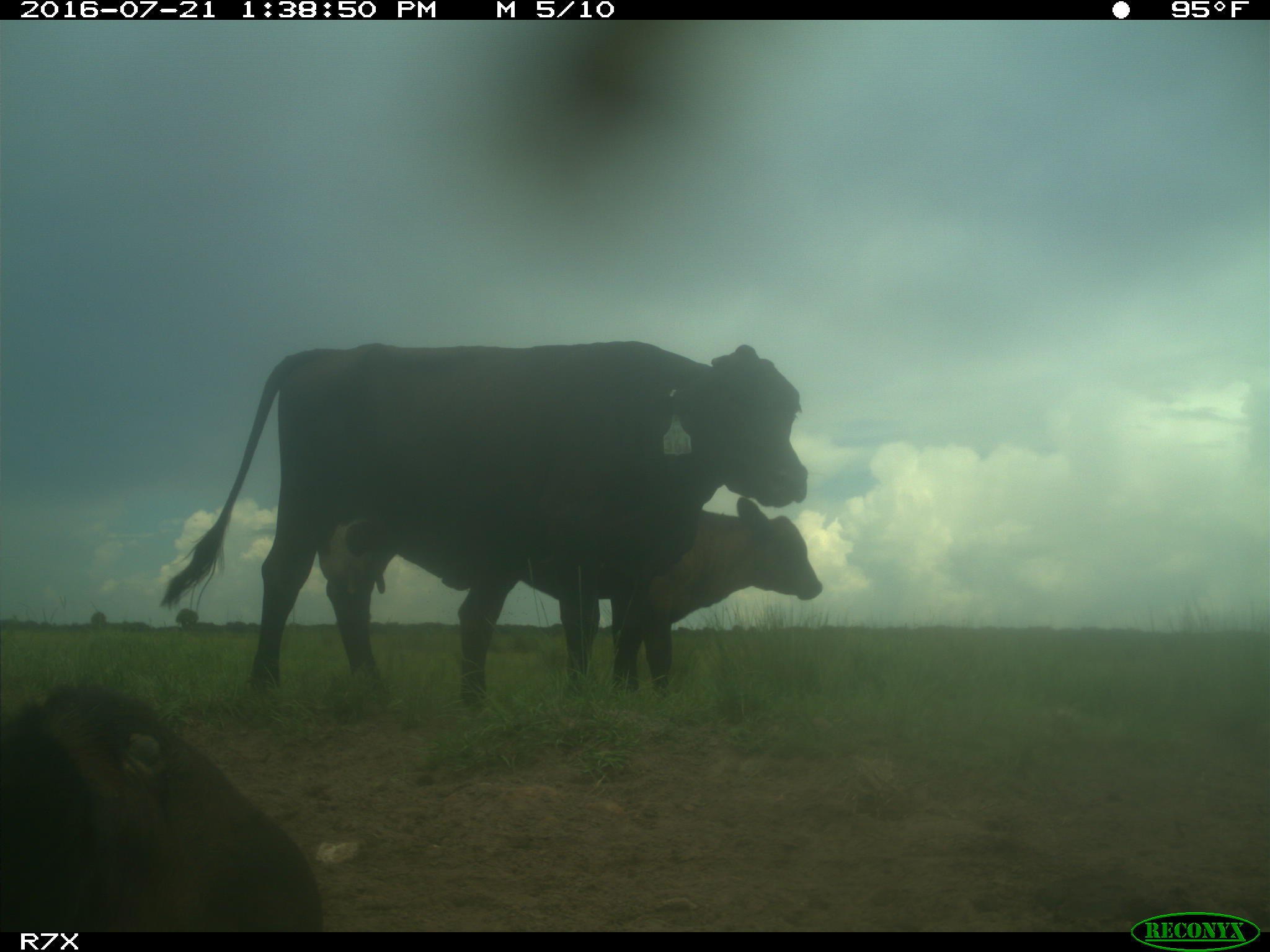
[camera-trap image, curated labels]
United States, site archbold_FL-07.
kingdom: Animalia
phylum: Chordata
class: Mammalia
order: Artiodactyla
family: Bovidae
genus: Bos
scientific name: Bos taurus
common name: domestic cow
Bos taurus (domestic cow).